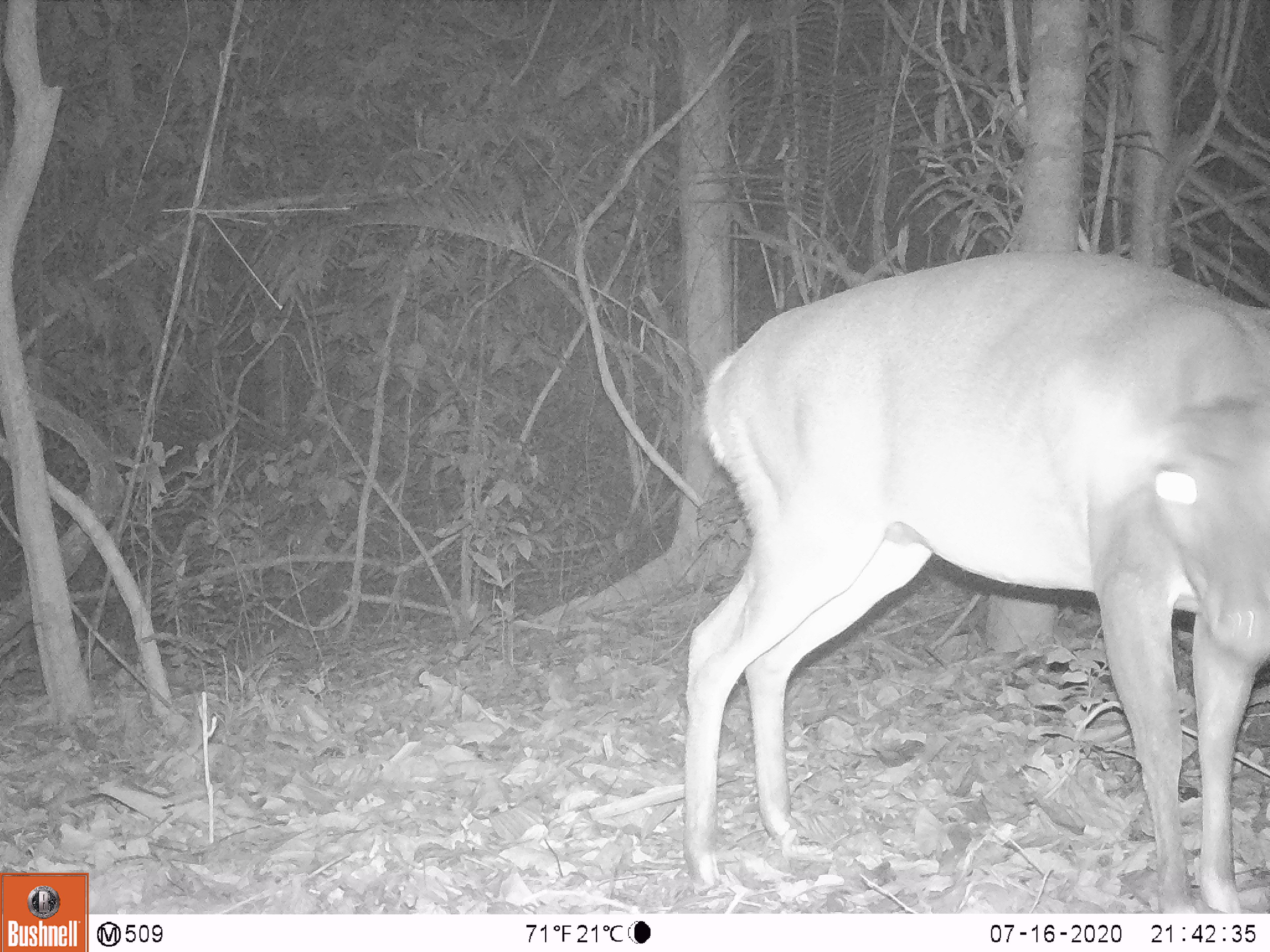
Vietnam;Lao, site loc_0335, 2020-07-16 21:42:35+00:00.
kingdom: Animalia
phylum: Chordata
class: Mammalia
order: Artiodactyla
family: Cervidae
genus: Muntiacus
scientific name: Muntiacus vuquangensis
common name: large-antlered muntjac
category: large antlered muntjac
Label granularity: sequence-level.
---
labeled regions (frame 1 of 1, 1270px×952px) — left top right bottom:
large antlered muntjac: 685 252 1270 912